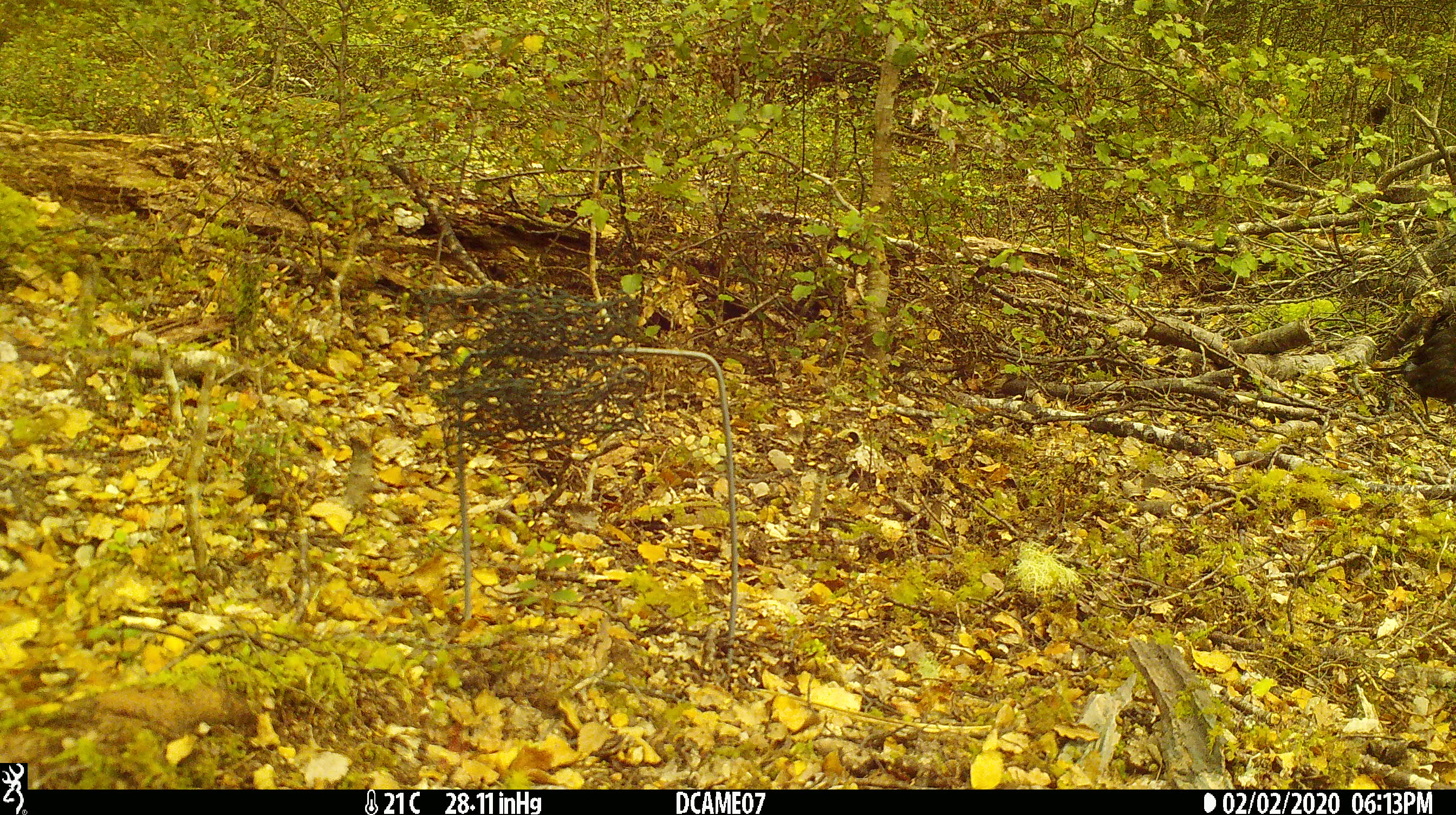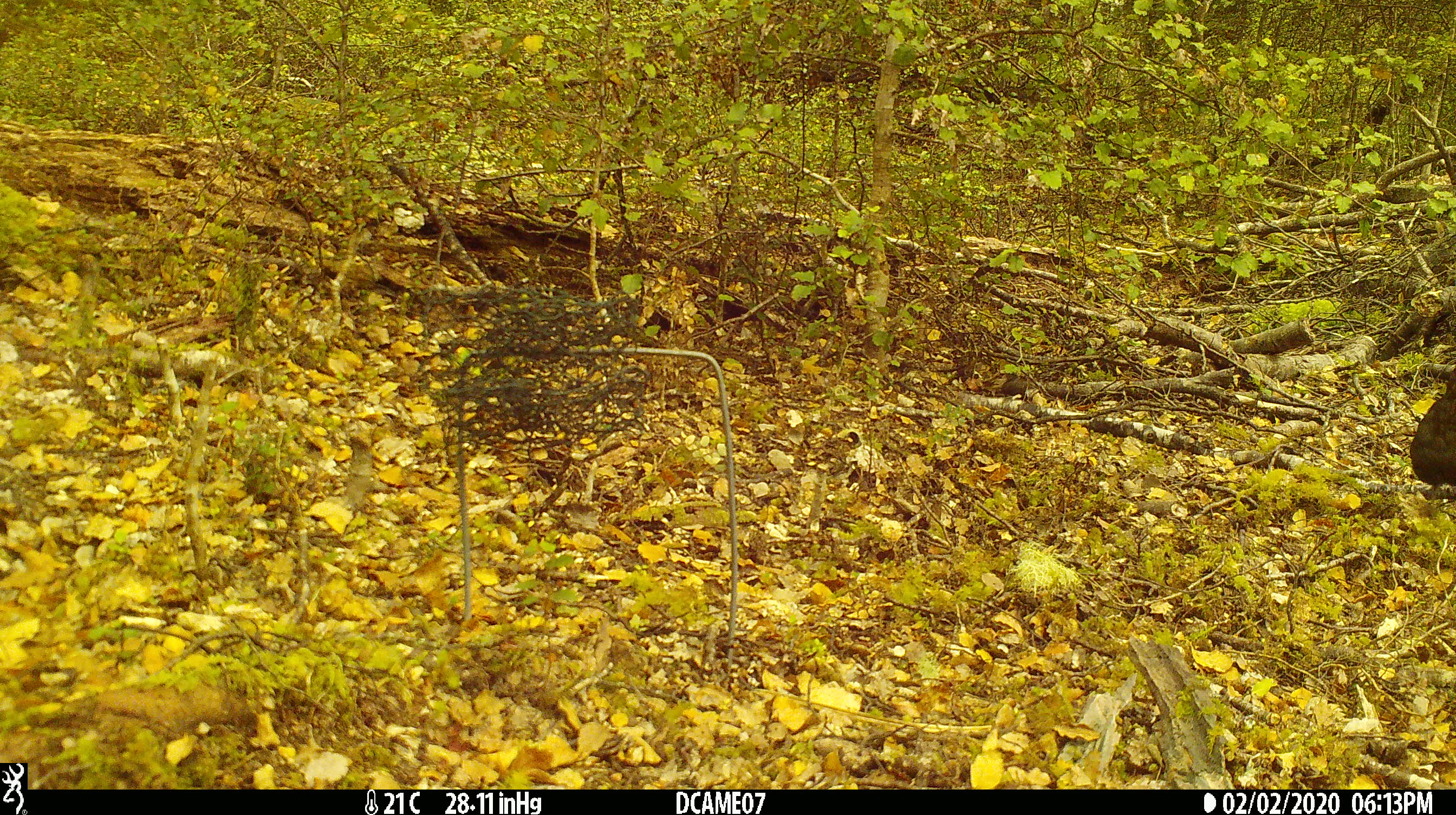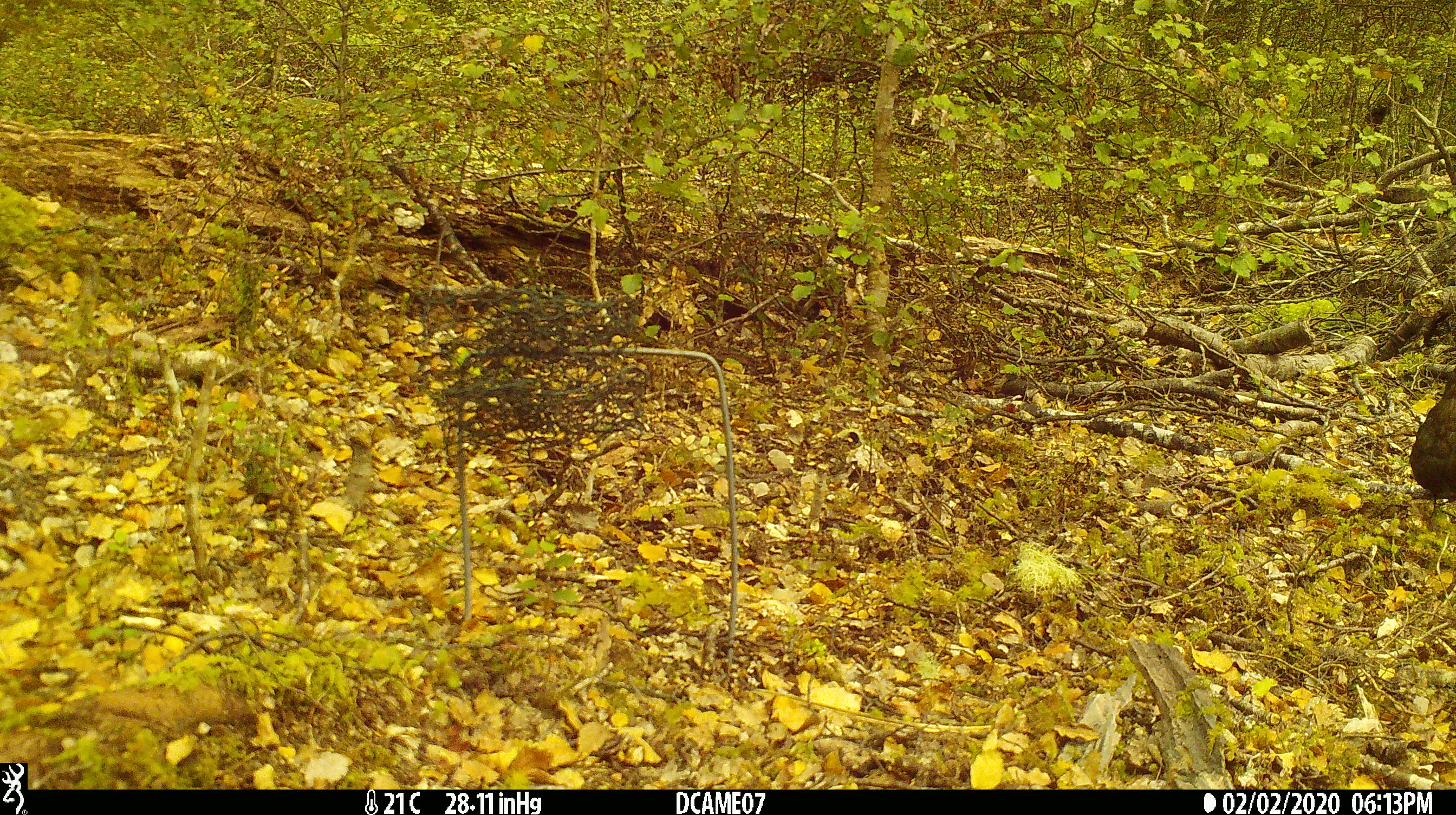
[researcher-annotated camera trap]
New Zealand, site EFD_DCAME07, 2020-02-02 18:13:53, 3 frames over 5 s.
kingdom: Animalia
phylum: Chordata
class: Aves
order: Passeriformes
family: Turdidae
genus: Turdus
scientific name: Turdus merula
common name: eurasian blackbird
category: blackbird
Blackbird (eurasian blackbird) (Turdus merula).